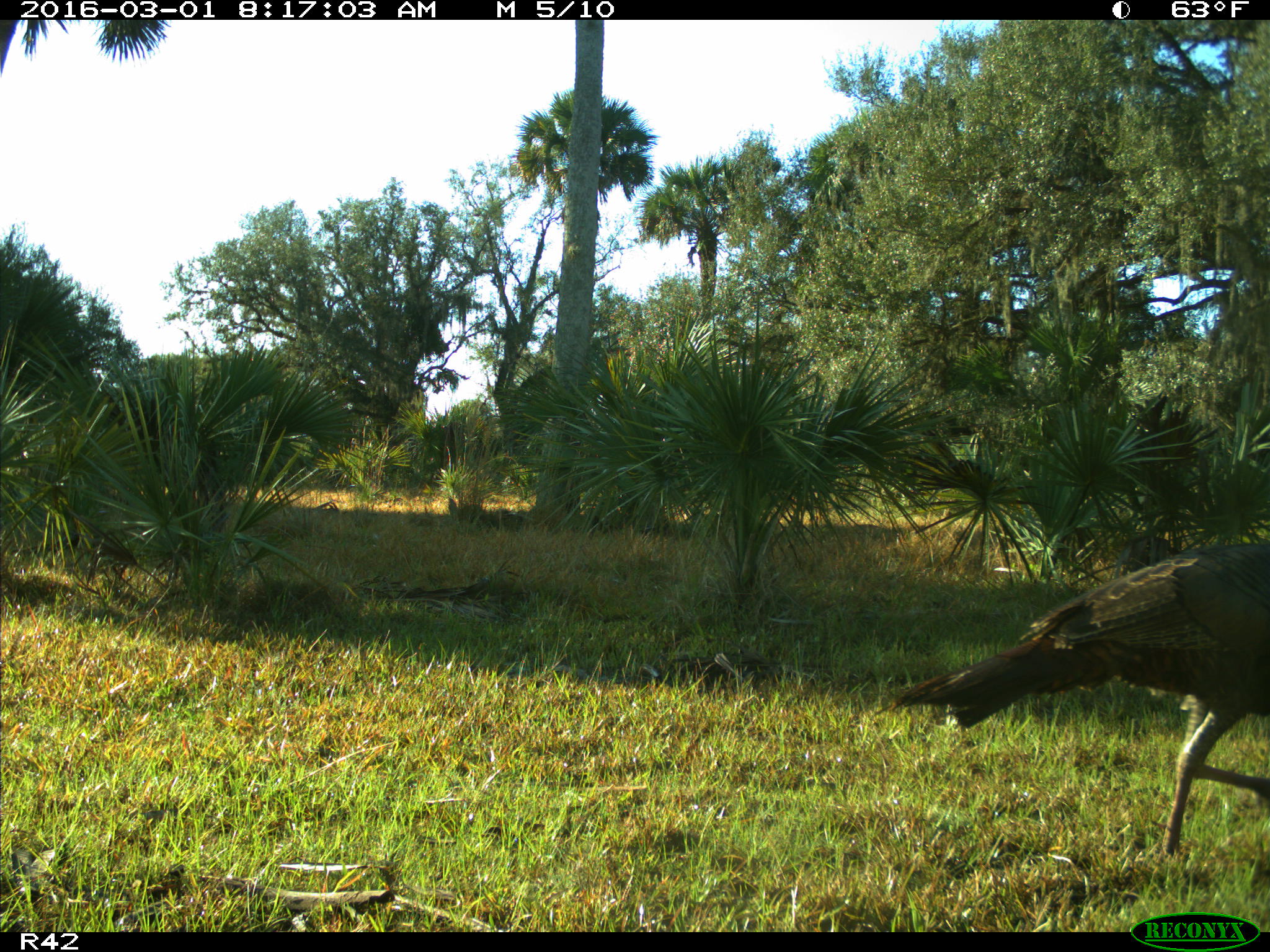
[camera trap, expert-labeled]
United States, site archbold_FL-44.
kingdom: Animalia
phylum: Chordata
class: Aves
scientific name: Aves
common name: birds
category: unidentified bird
Unidentified bird (birds) (Aves).